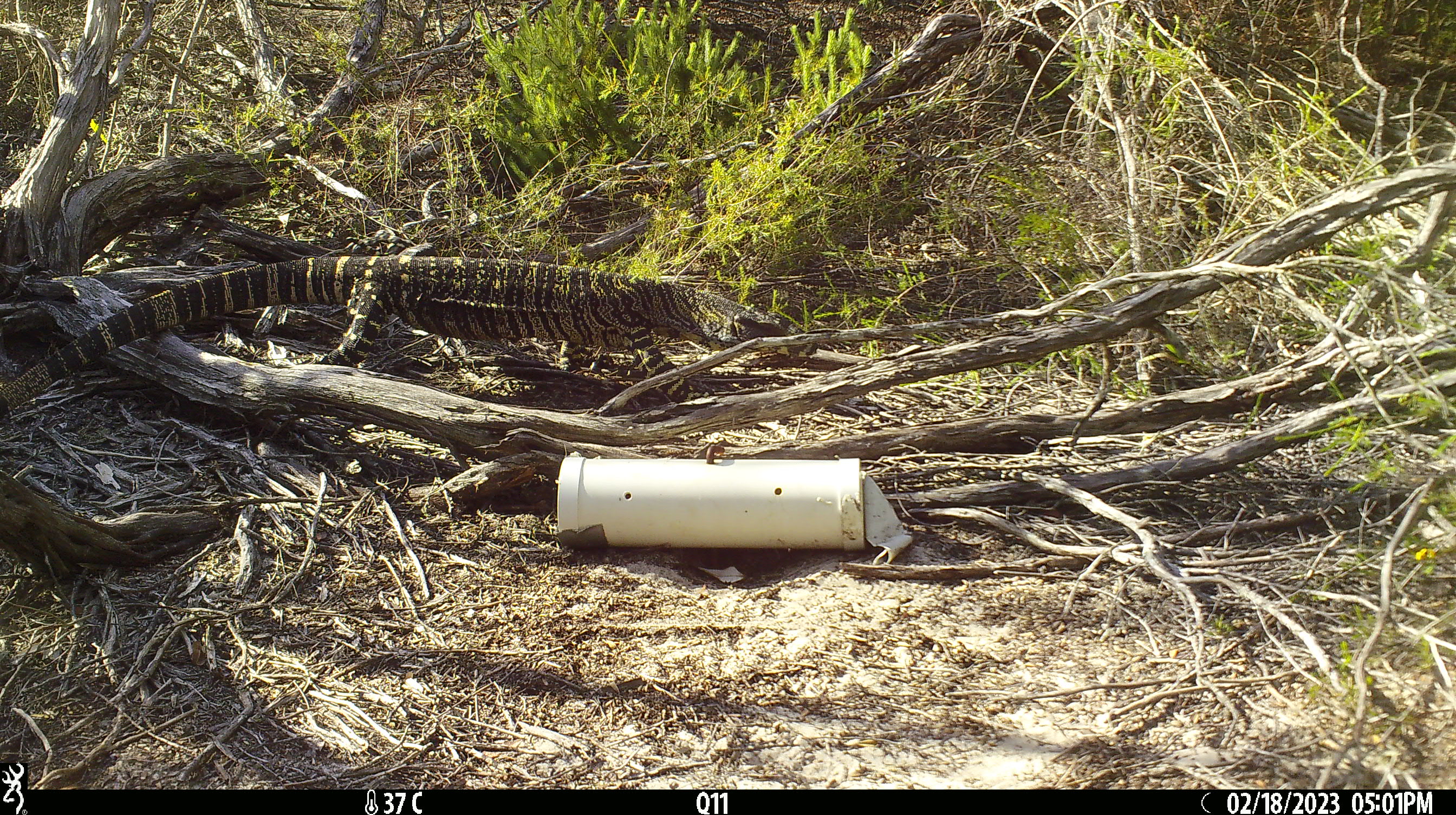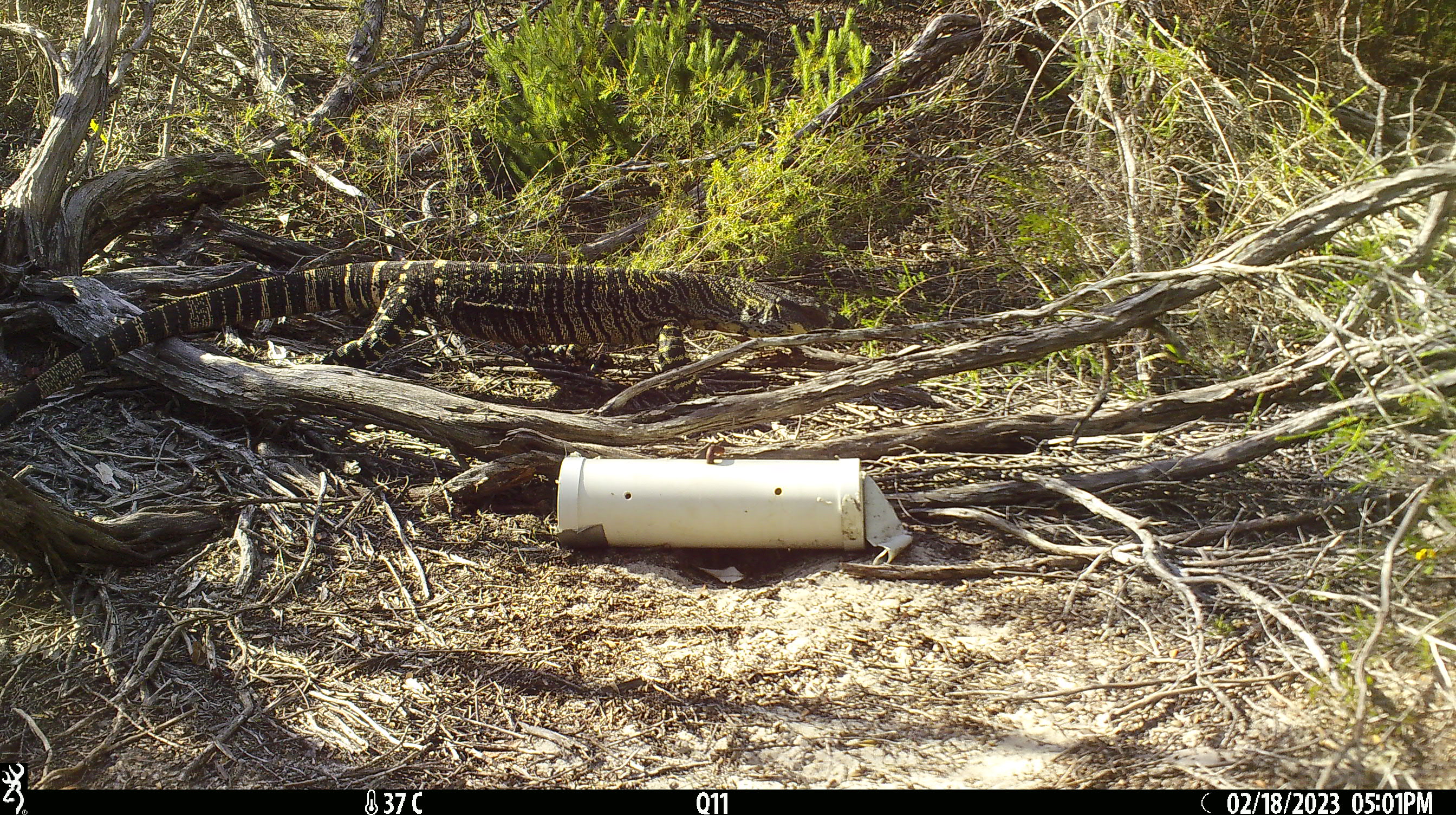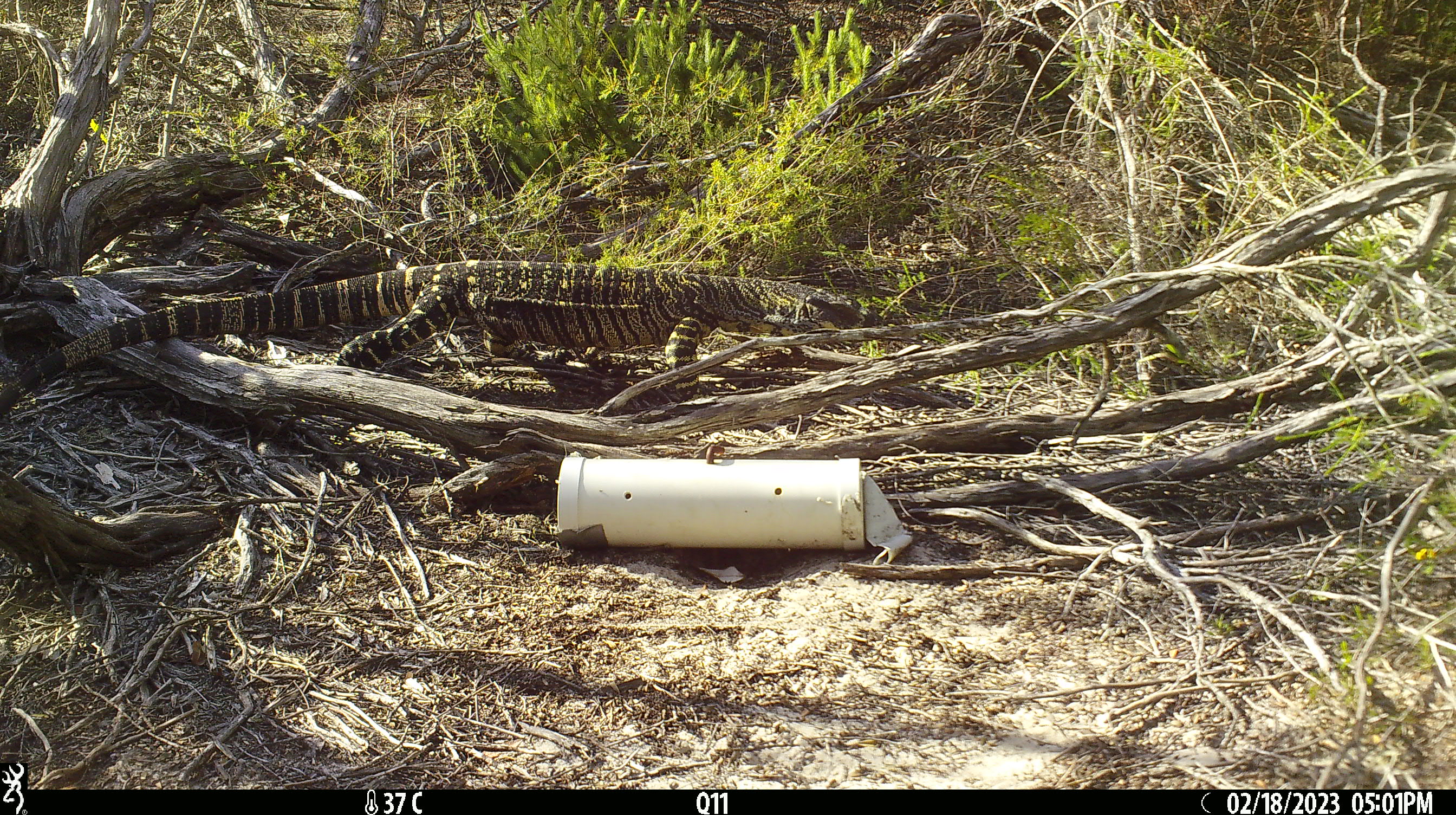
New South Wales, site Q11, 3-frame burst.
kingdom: Animalia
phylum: Chordata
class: Reptilia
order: Squamata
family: Varanidae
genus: Varanus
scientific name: Varanus varius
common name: lace monitor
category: goanna